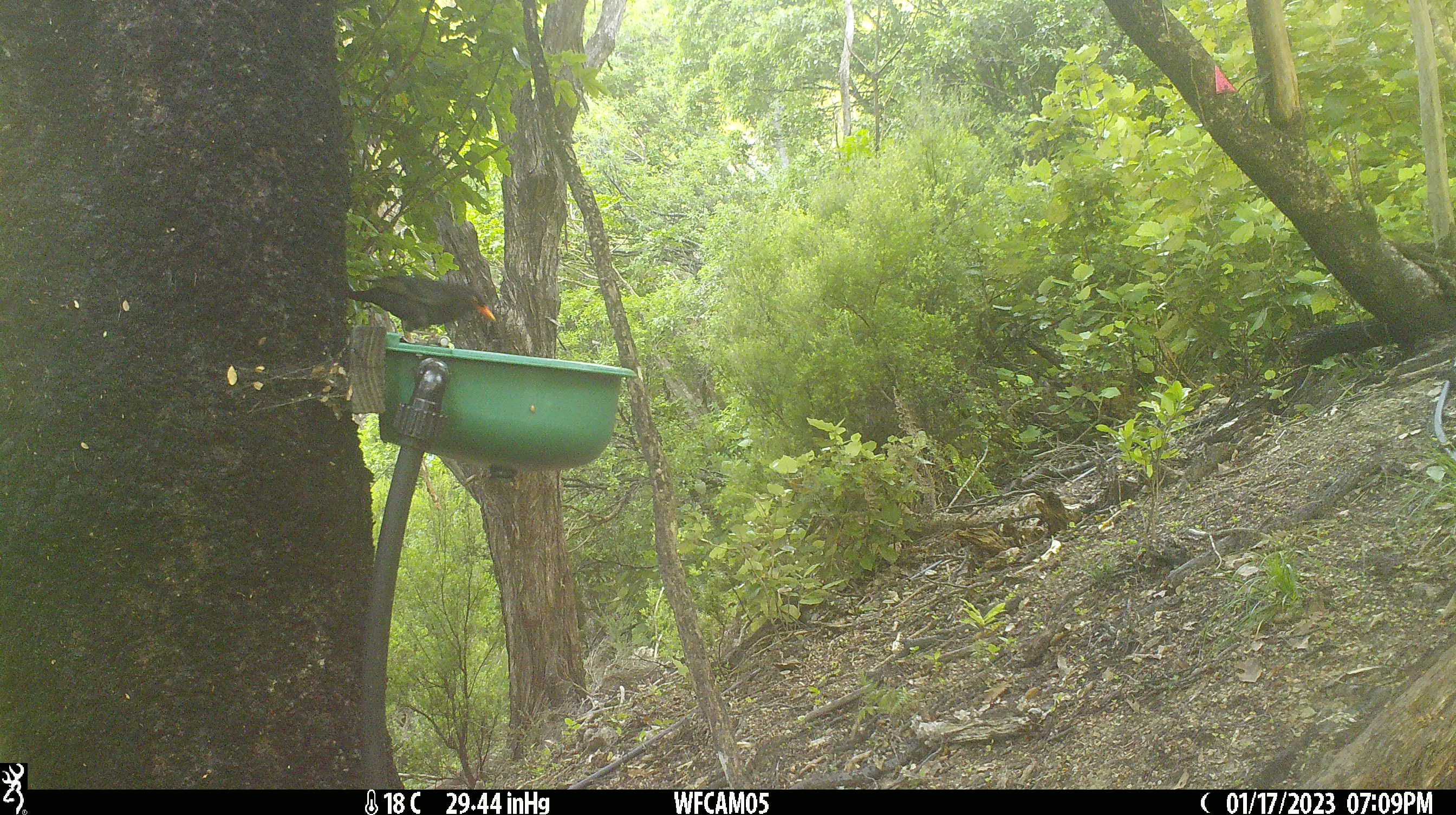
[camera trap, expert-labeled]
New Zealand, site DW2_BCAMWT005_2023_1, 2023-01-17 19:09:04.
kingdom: Animalia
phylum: Chordata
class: Aves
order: Passeriformes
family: Turdidae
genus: Turdus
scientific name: Turdus merula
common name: eurasian blackbird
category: blackbird